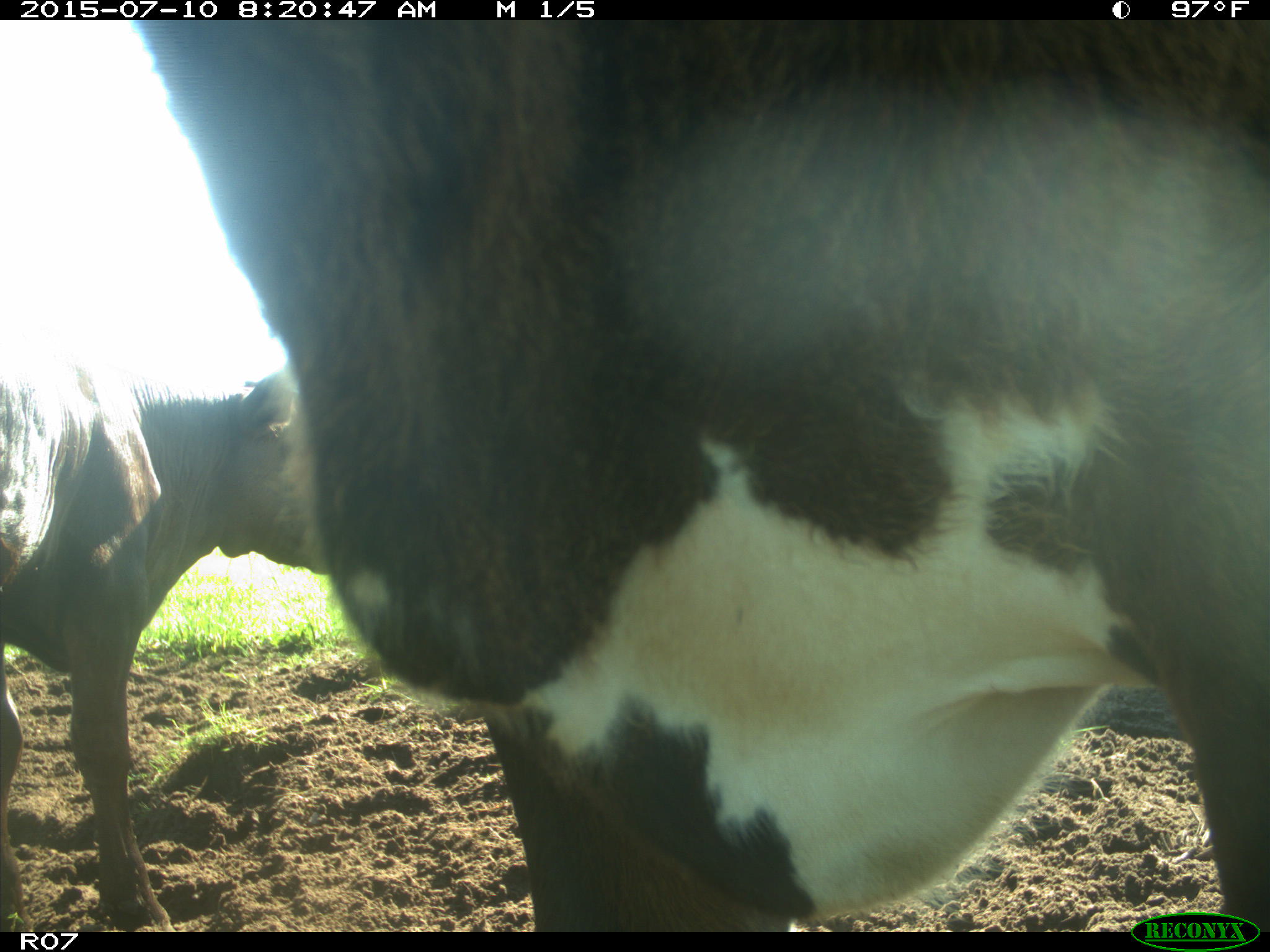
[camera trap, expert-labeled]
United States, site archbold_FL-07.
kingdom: Animalia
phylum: Chordata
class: Mammalia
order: Artiodactyla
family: Bovidae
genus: Bos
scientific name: Bos taurus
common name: domestic cow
Bos taurus (domestic cow).